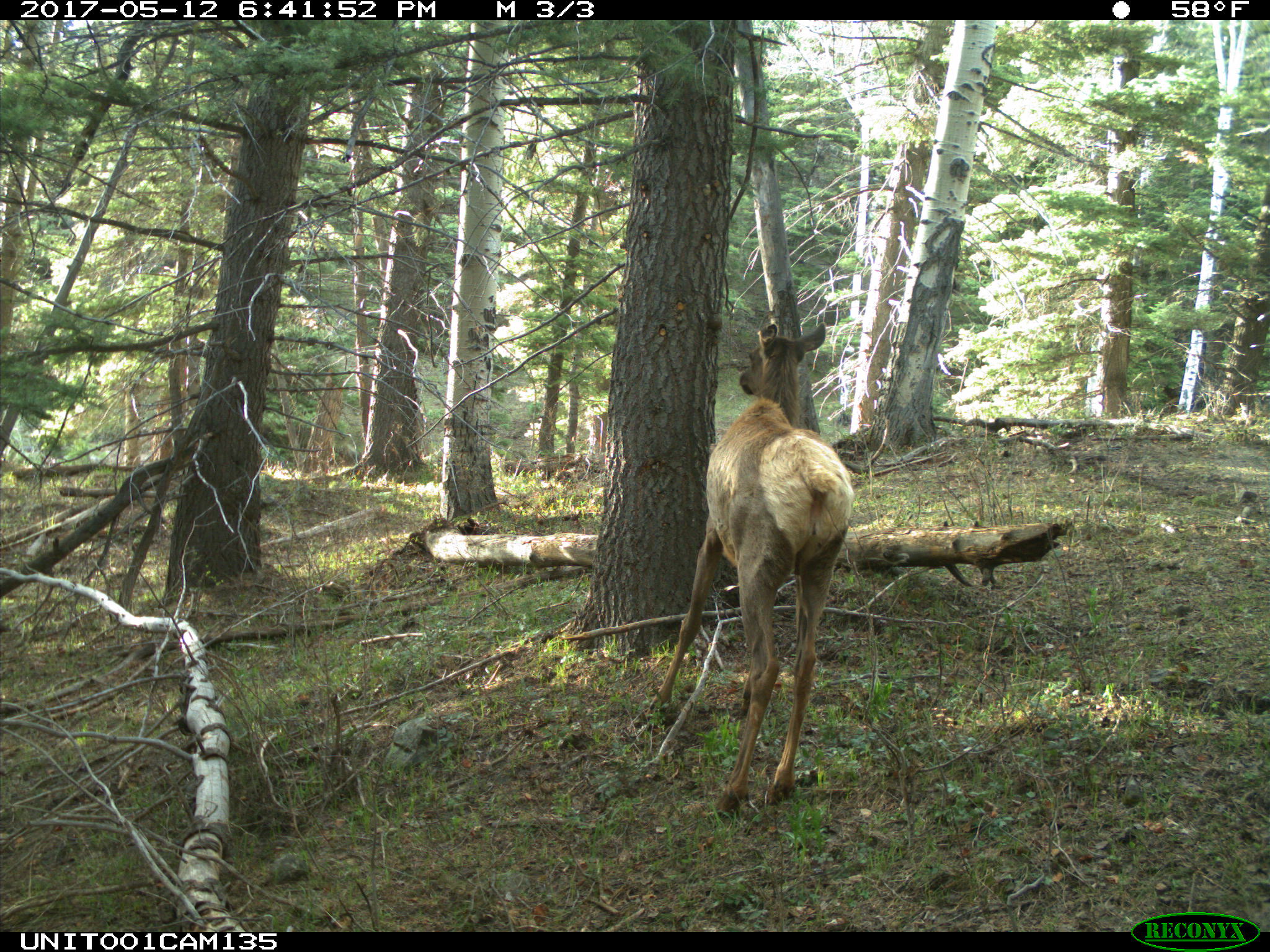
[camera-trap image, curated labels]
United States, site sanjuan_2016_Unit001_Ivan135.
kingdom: Animalia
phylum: Chordata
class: Mammalia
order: Artiodactyla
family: Cervidae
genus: Cervus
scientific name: Cervus elaphus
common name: red deer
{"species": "Cervus elaphus (red deer)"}